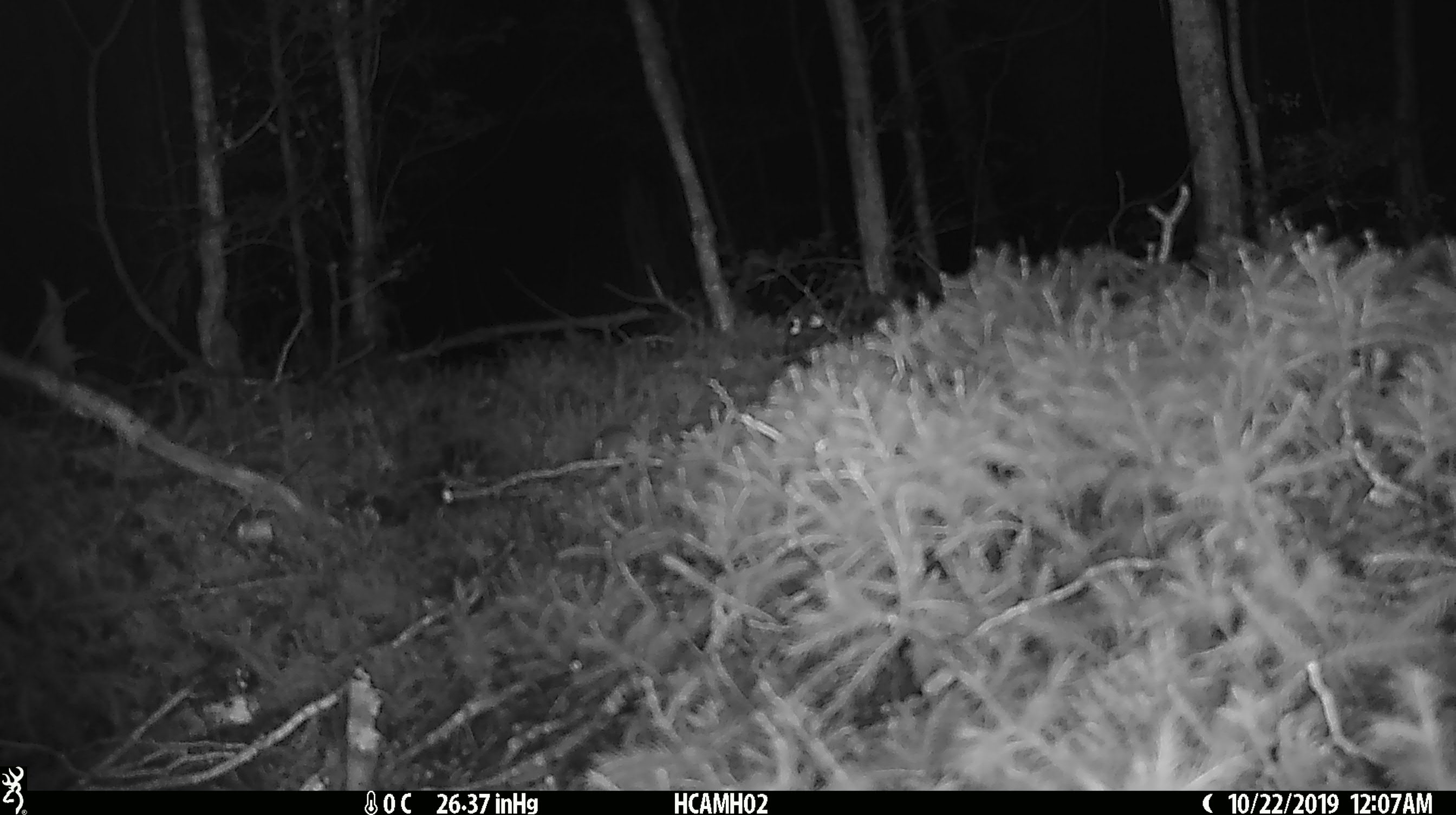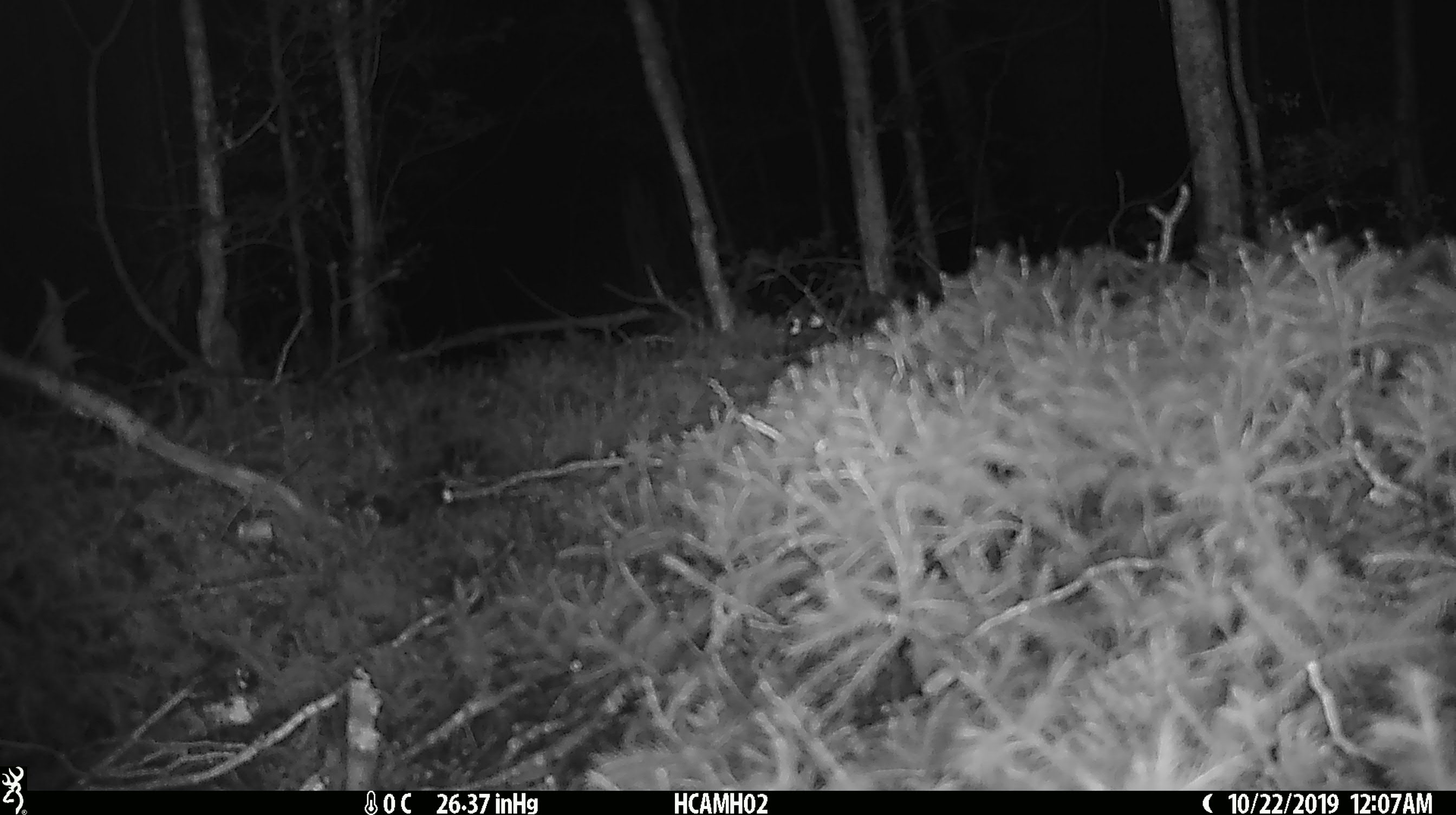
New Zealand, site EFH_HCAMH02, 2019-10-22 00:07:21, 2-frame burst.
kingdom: Animalia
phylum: Chordata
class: Mammalia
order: Rodentia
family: Muridae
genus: Mus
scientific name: Mus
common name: mouse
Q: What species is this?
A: Mouse (Mus).